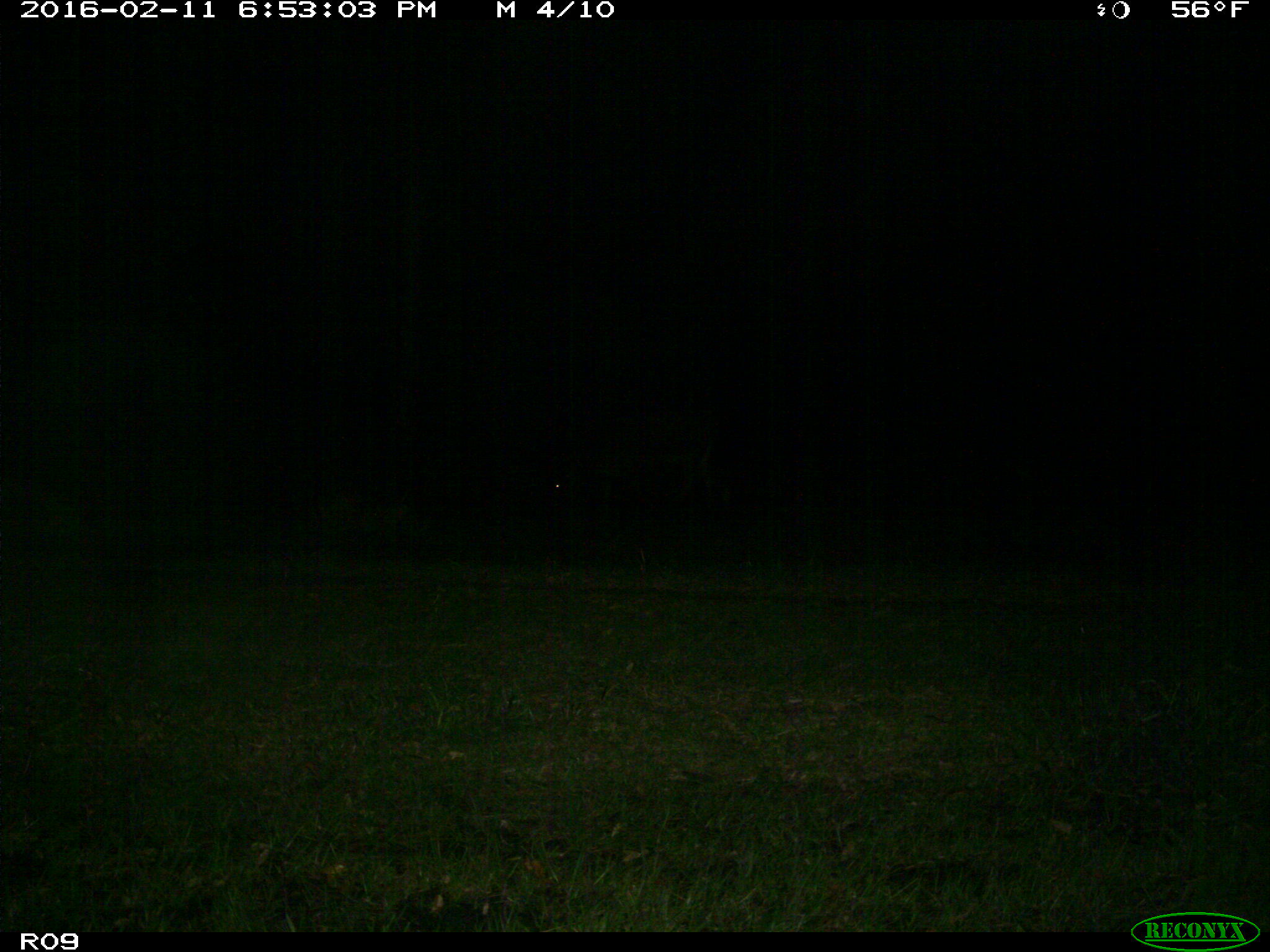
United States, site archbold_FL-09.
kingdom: Animalia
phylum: Chordata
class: Mammalia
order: Artiodactyla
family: Bovidae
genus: Bos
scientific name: Bos taurus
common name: domestic cow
Bos taurus (domestic cow).